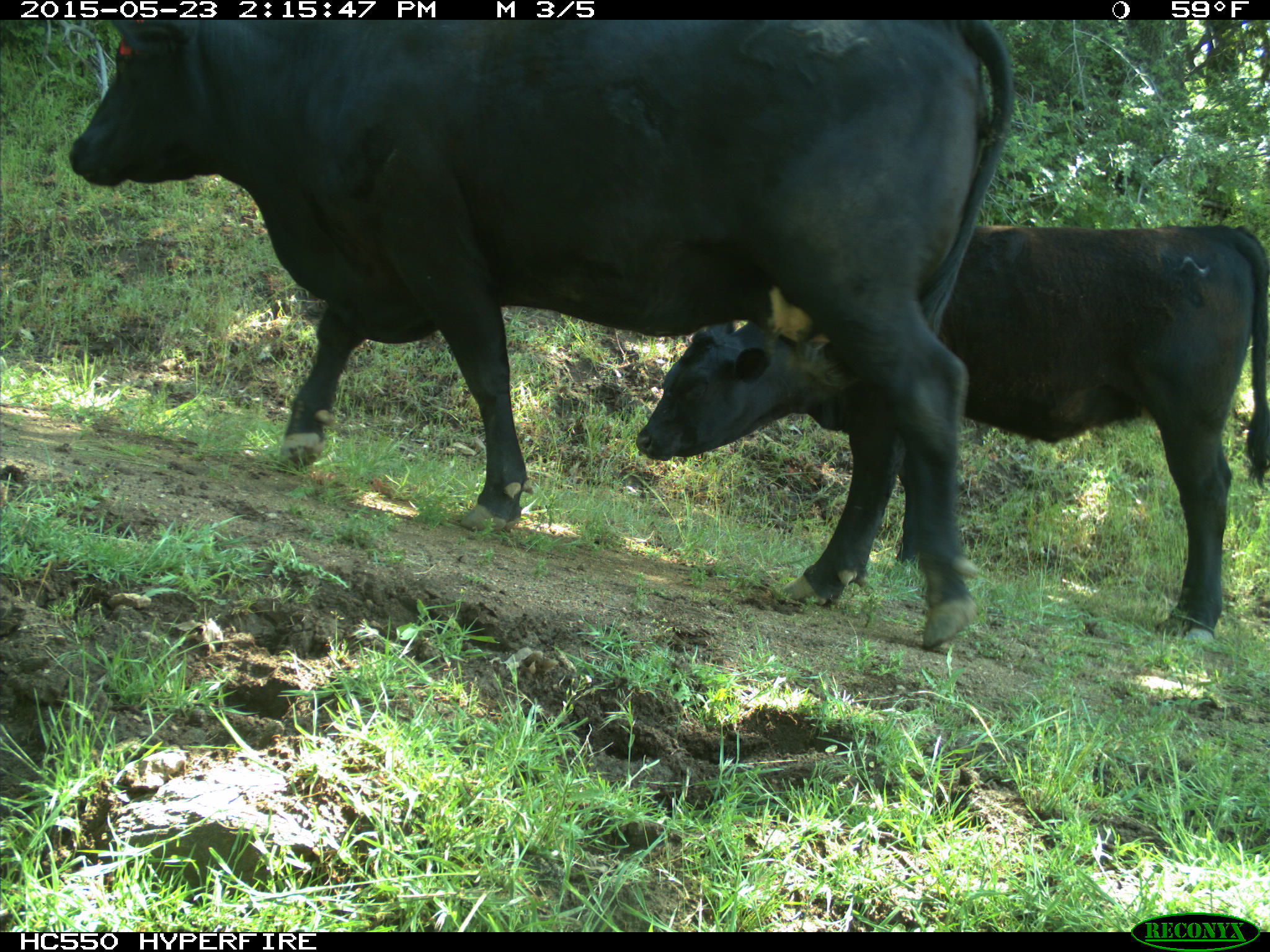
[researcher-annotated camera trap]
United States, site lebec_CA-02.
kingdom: Animalia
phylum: Chordata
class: Mammalia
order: Artiodactyla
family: Bovidae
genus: Bos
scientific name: Bos taurus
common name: domestic cow